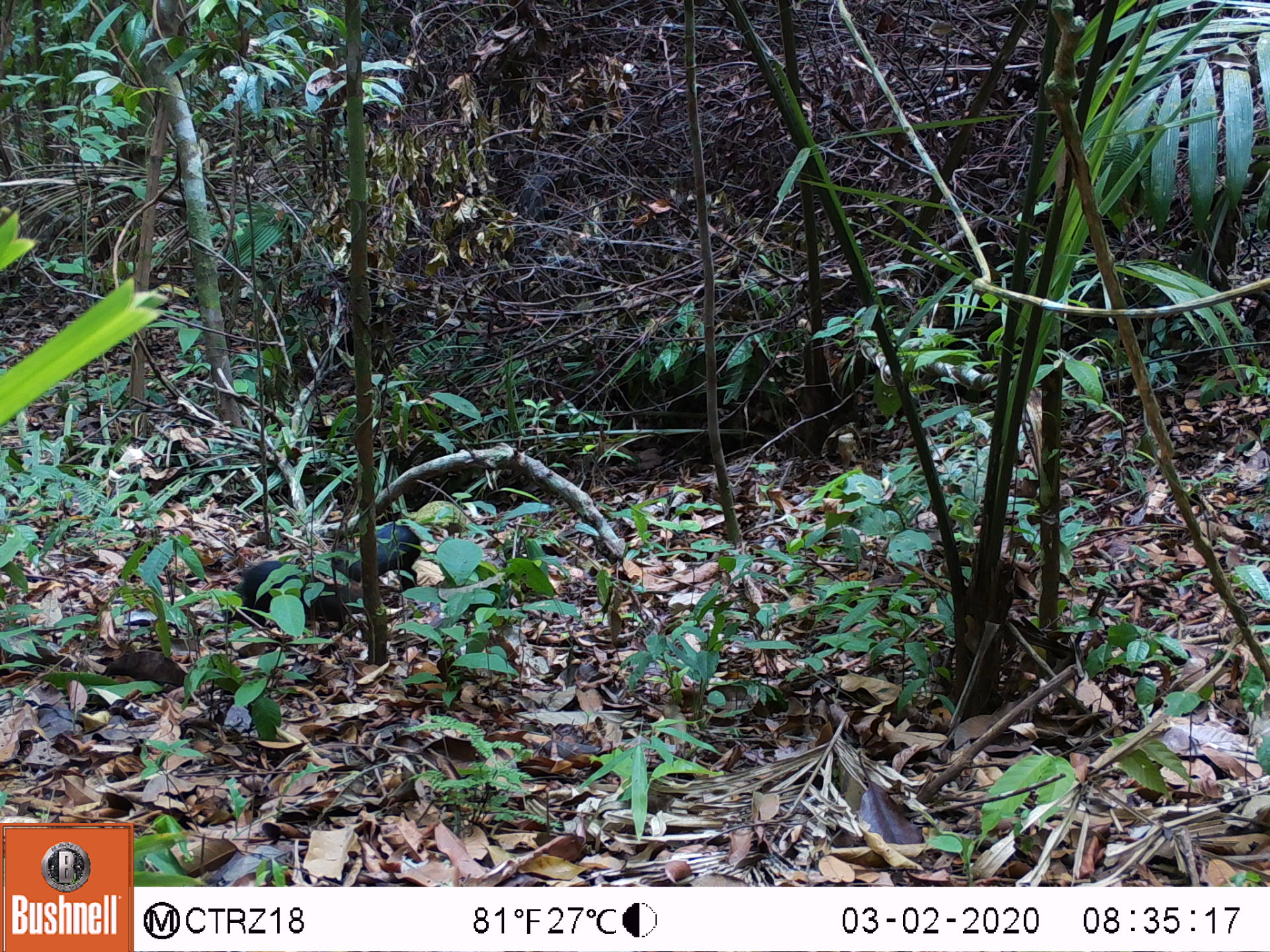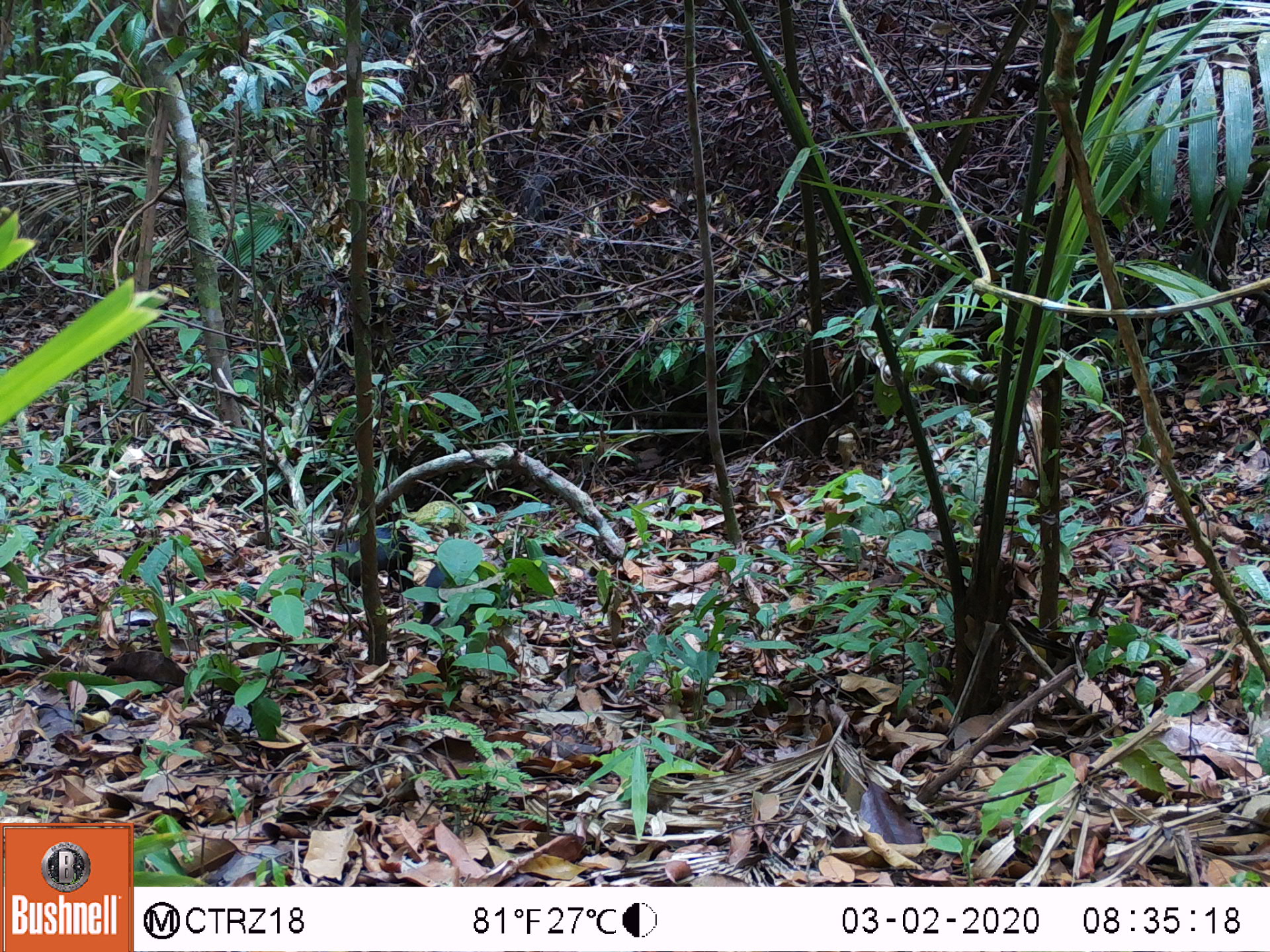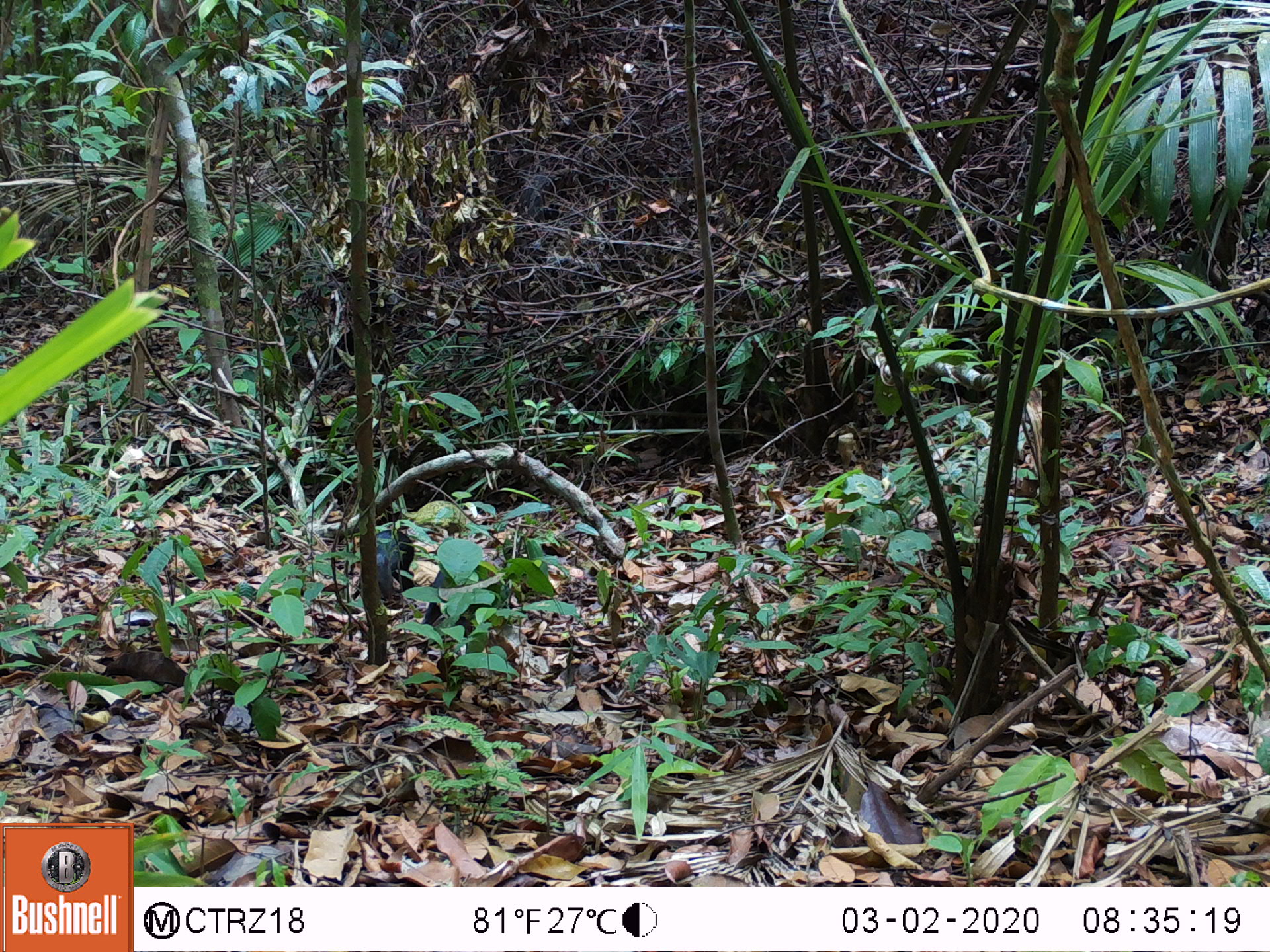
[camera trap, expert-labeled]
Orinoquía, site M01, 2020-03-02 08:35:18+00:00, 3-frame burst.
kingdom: Animalia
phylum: Chordata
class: Mammalia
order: Rodentia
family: Dasyproctidae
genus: Dasyprocta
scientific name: Dasyprocta fuliginosa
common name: black agouti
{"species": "black agouti (Dasyprocta fuliginosa)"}